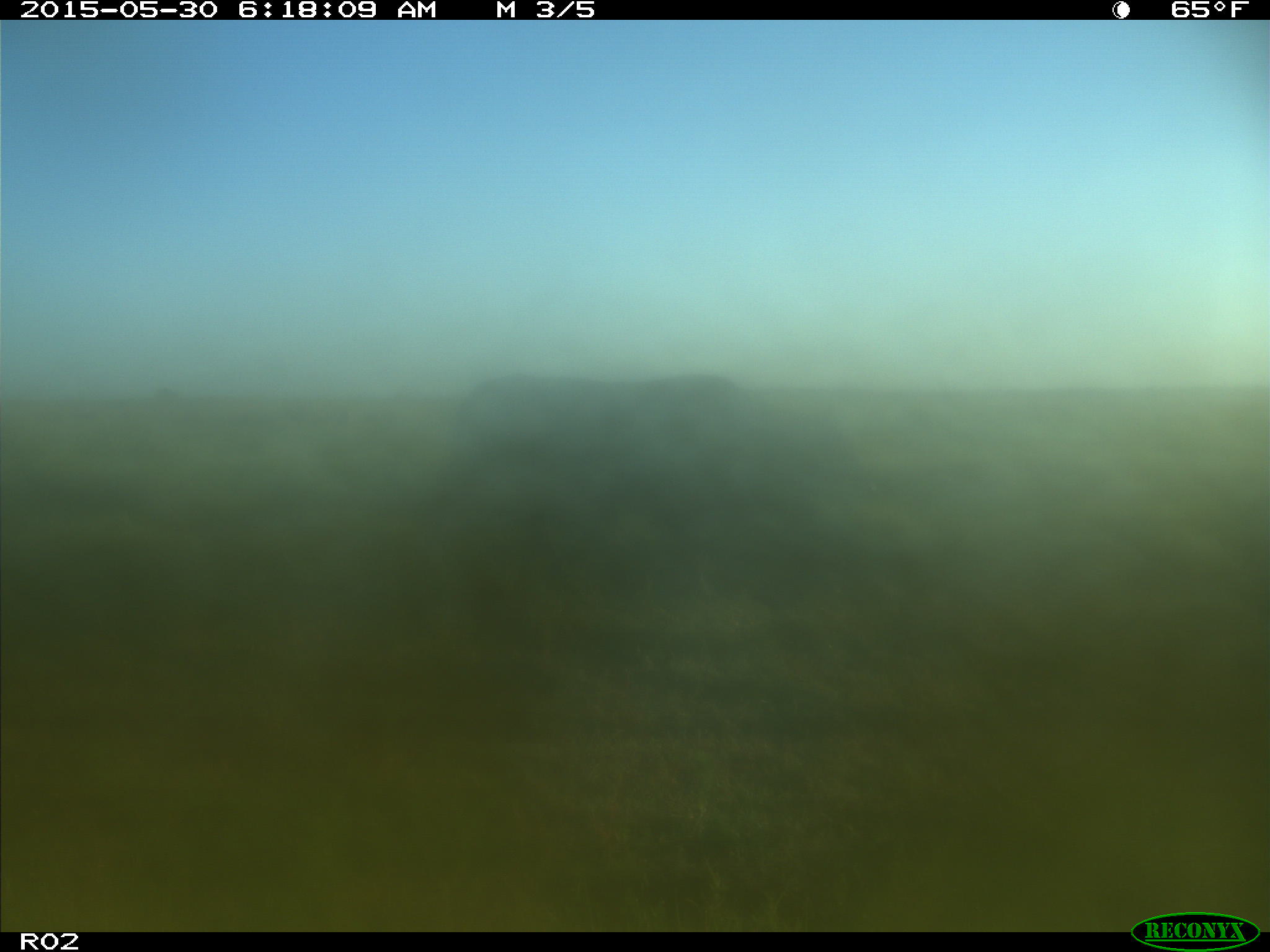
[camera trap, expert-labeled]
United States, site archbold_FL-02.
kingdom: Animalia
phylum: Chordata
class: Mammalia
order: Artiodactyla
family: Bovidae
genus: Bos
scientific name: Bos taurus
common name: domestic cow